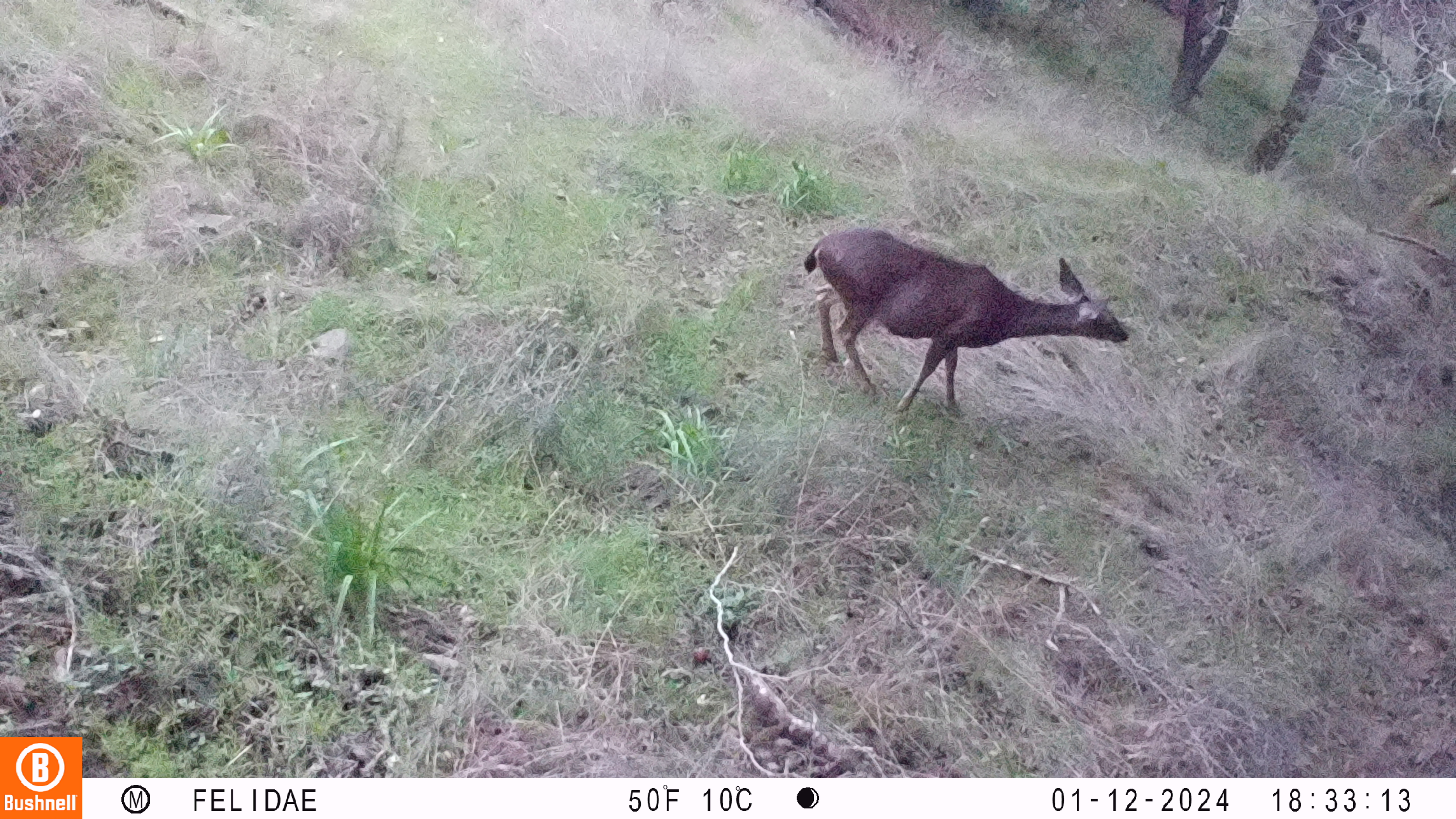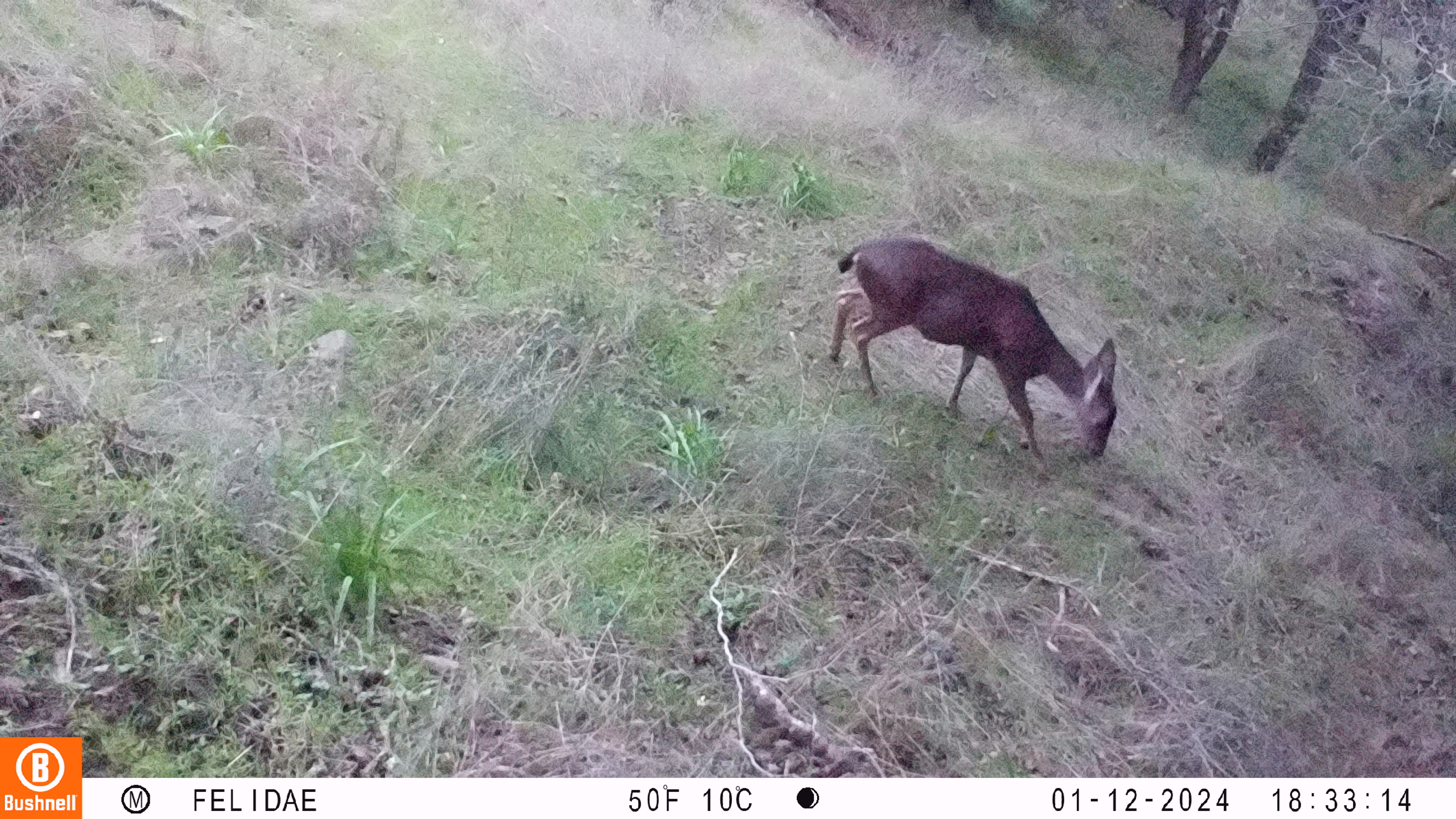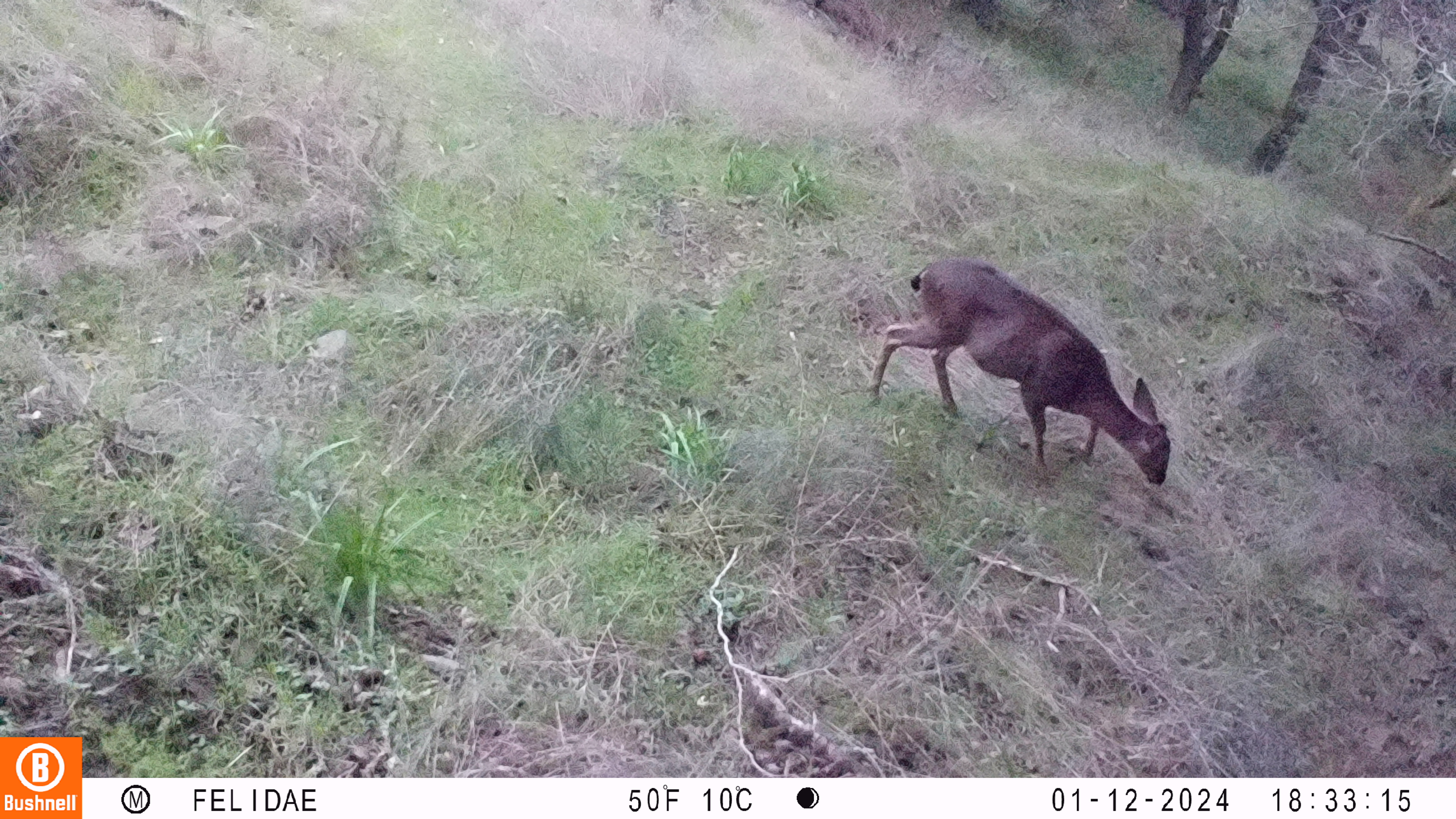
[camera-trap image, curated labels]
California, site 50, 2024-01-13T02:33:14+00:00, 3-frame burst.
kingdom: Animalia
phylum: Chordata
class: Mammalia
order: Artiodactyla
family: Cervidae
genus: Odocoileus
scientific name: Odocoileus hemionus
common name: mule deer